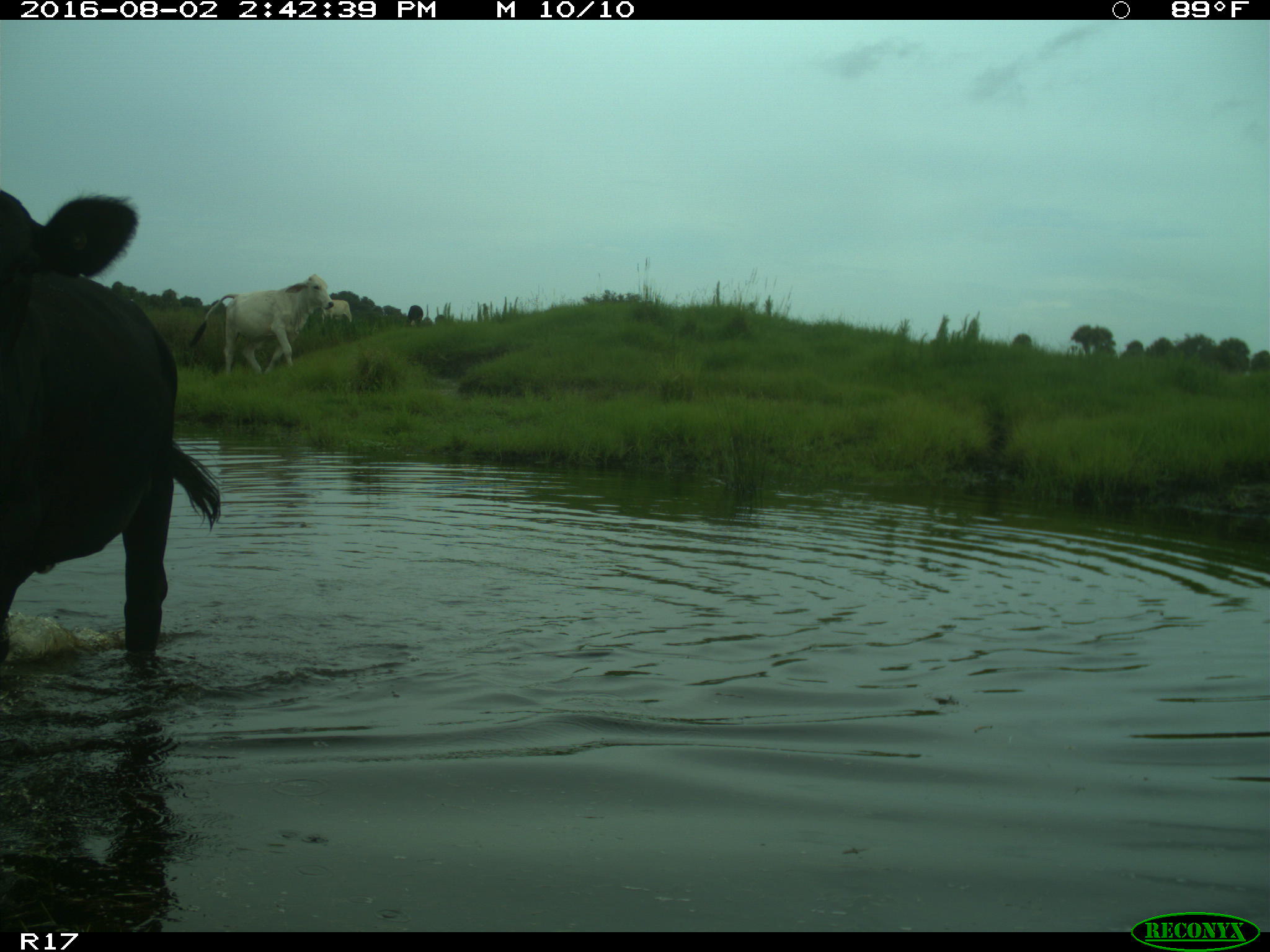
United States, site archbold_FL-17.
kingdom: Animalia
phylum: Chordata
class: Mammalia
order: Artiodactyla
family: Bovidae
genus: Bos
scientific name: Bos taurus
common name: domestic cow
Bos taurus (domestic cow).